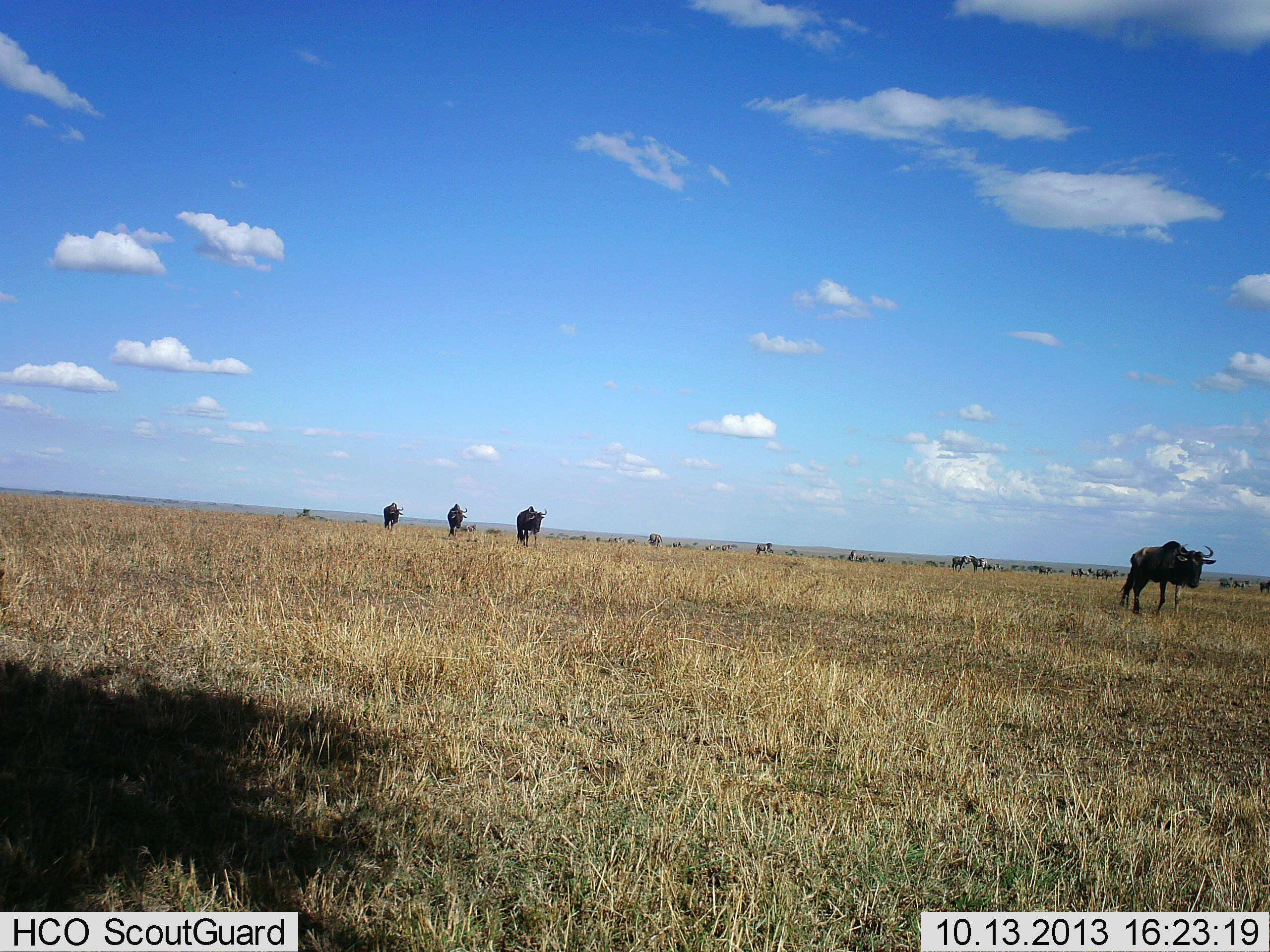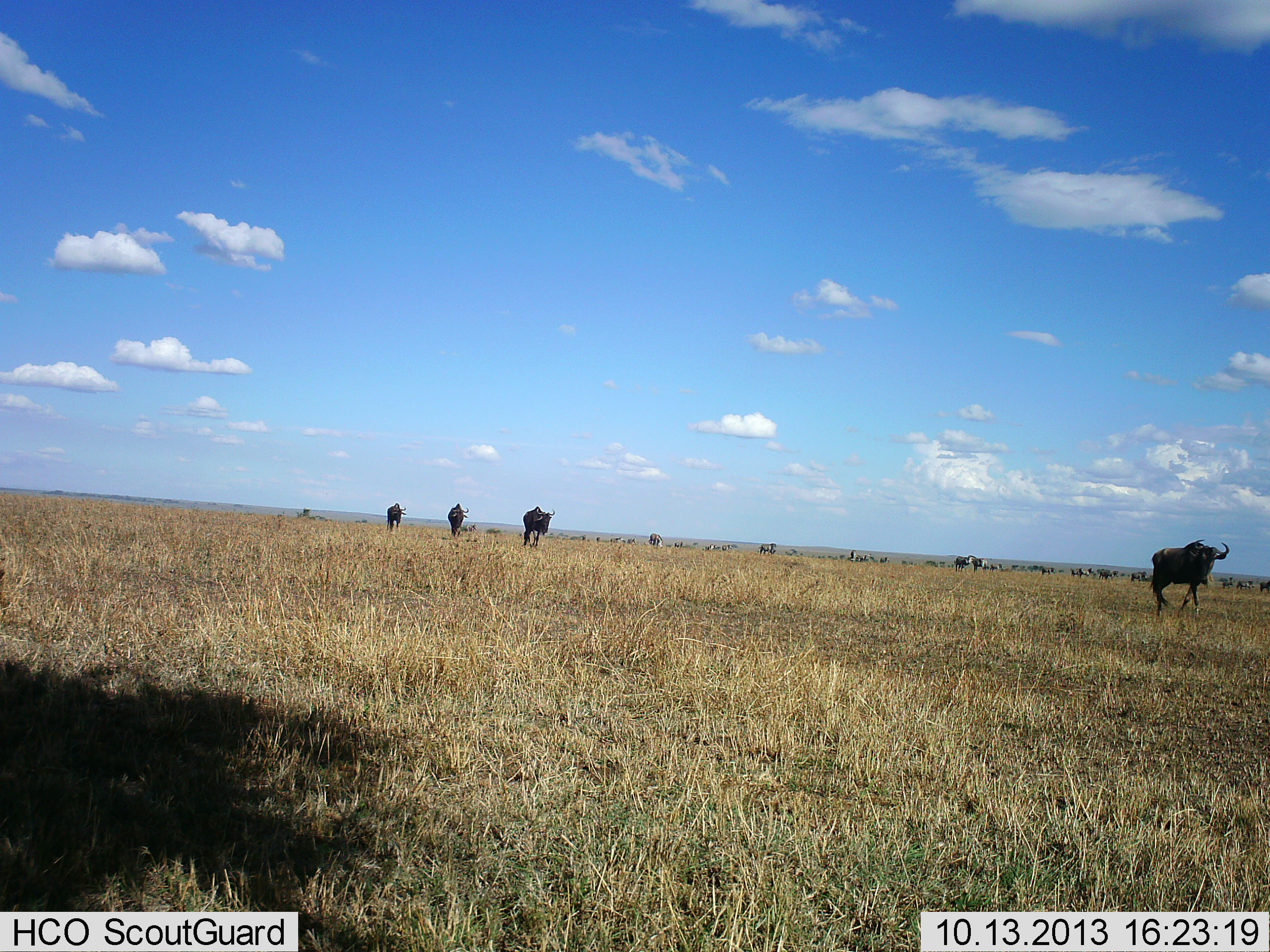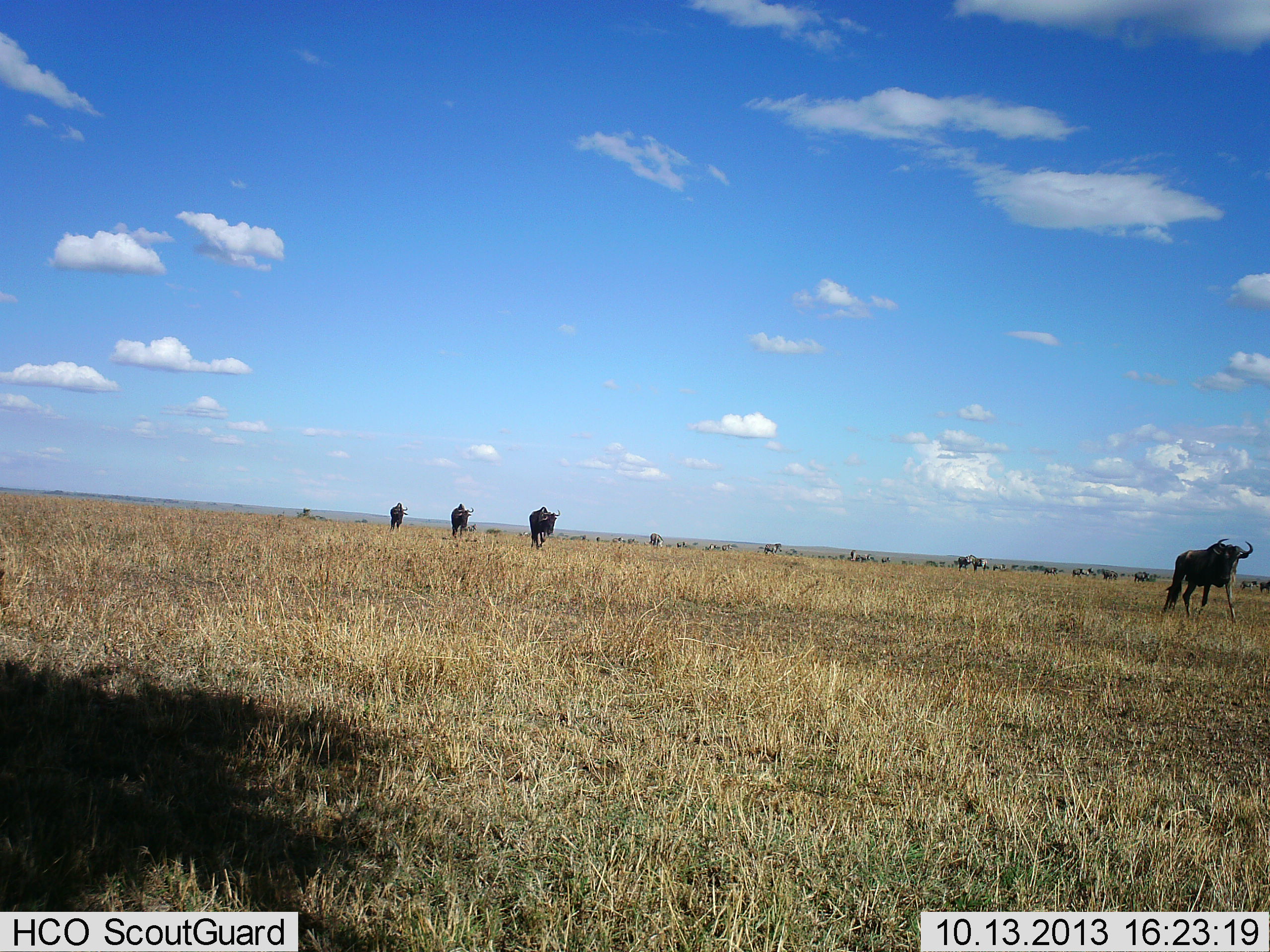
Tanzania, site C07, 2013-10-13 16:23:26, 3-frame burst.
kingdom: Animalia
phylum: Chordata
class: Mammalia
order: Artiodactyla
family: Bovidae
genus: Connochaetes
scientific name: Connochaetes taurinus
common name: blue wildebeest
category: wildebeest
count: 11-50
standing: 9%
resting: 0%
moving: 100%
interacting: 0%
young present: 0%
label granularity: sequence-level